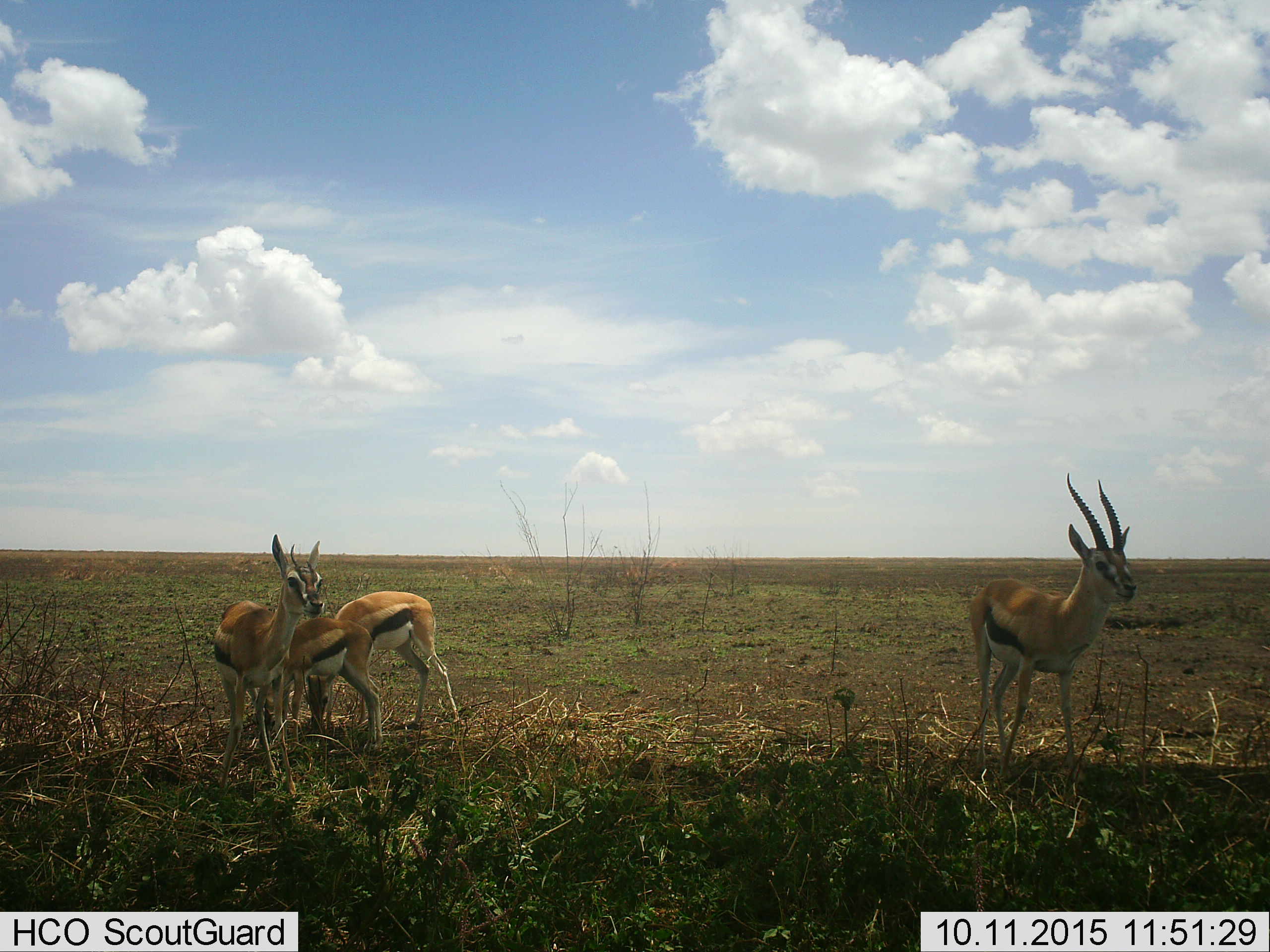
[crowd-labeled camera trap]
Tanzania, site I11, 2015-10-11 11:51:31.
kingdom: Animalia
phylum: Chordata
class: Mammalia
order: Artiodactyla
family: Bovidae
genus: Eudorcas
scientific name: Eudorcas thomsonii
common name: thomson's gazelle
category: gazellethomsons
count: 4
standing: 90%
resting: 0%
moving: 0%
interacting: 0%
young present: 30%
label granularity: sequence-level